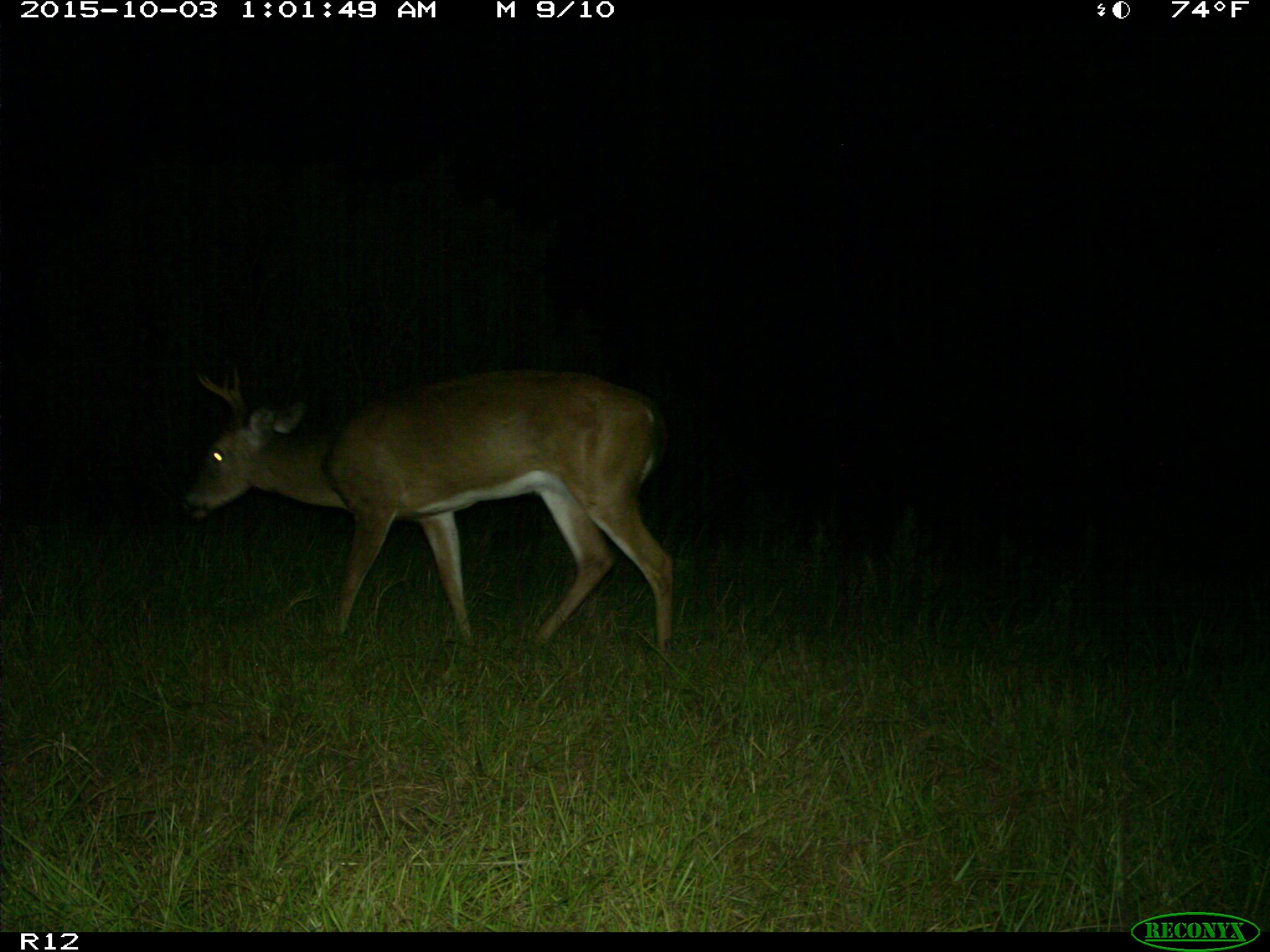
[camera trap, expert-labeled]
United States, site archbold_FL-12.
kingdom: Animalia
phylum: Chordata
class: Mammalia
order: Artiodactyla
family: Cervidae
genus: Odocoileus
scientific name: Odocoileus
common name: deer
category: unidentified deer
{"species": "unidentified deer (deer) (Odocoileus)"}